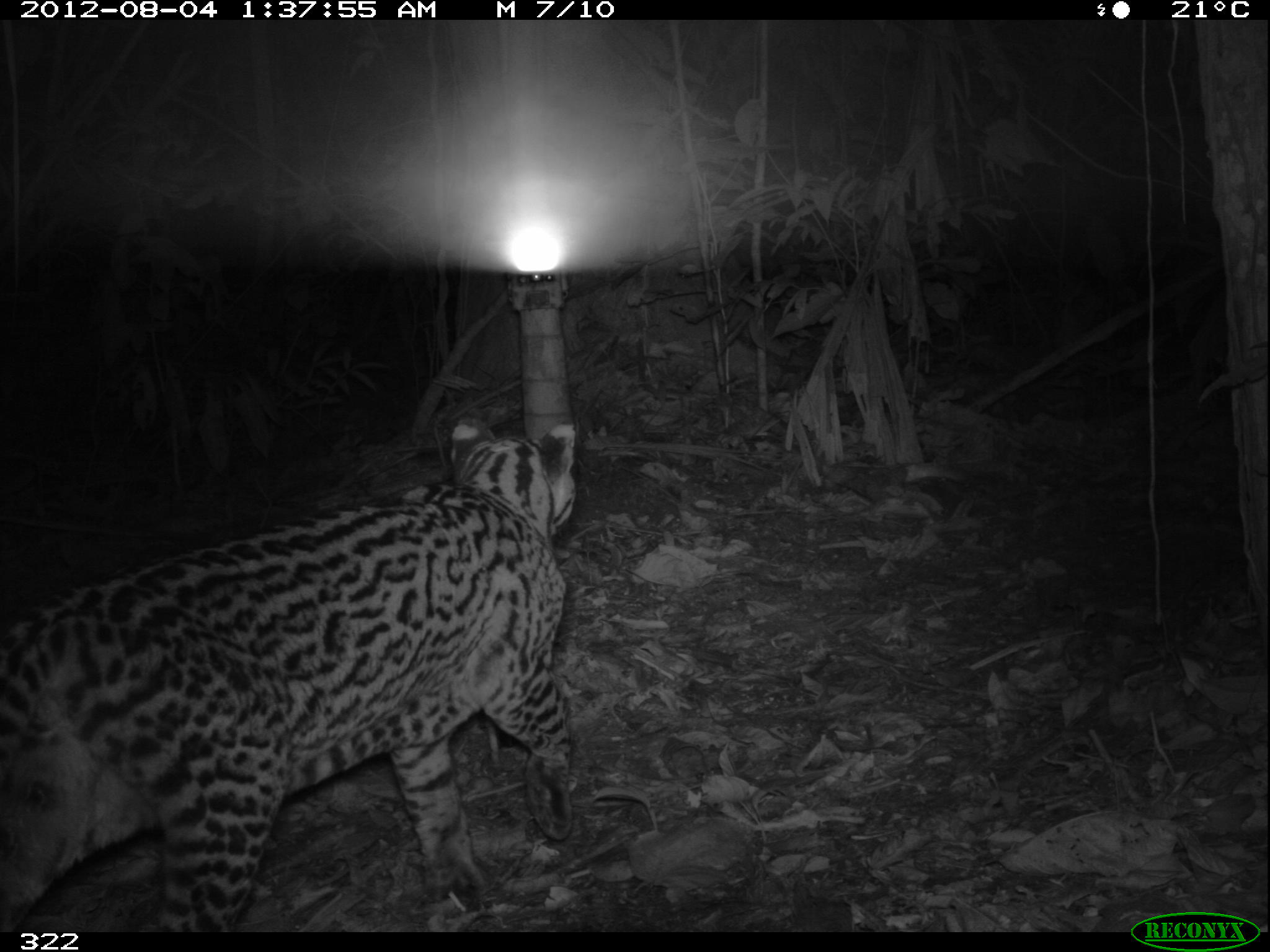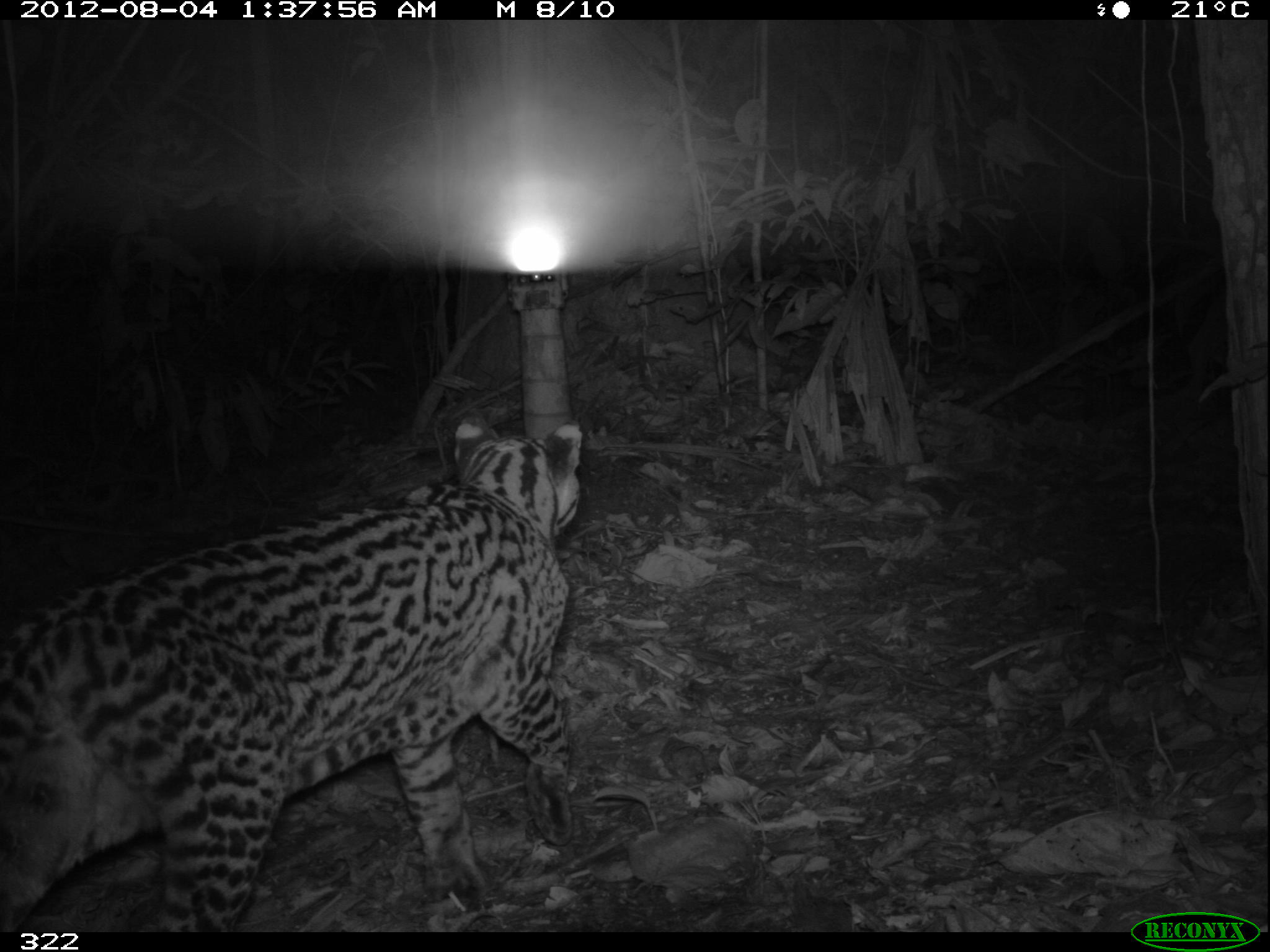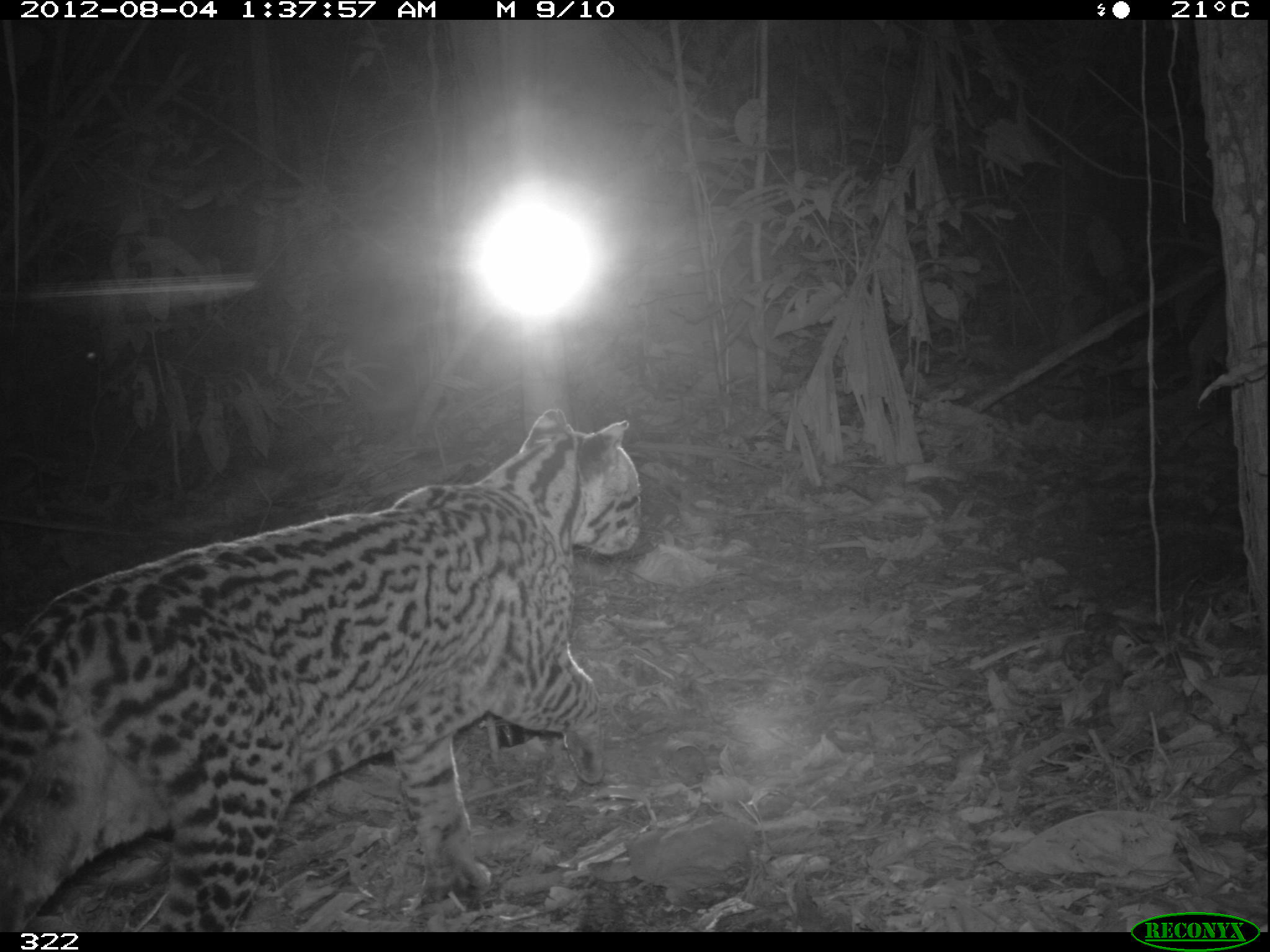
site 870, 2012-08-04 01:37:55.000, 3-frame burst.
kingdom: Animalia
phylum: Chordata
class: Mammalia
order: Carnivora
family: Felidae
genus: Leopardus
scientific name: Leopardus pardalis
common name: ocelot